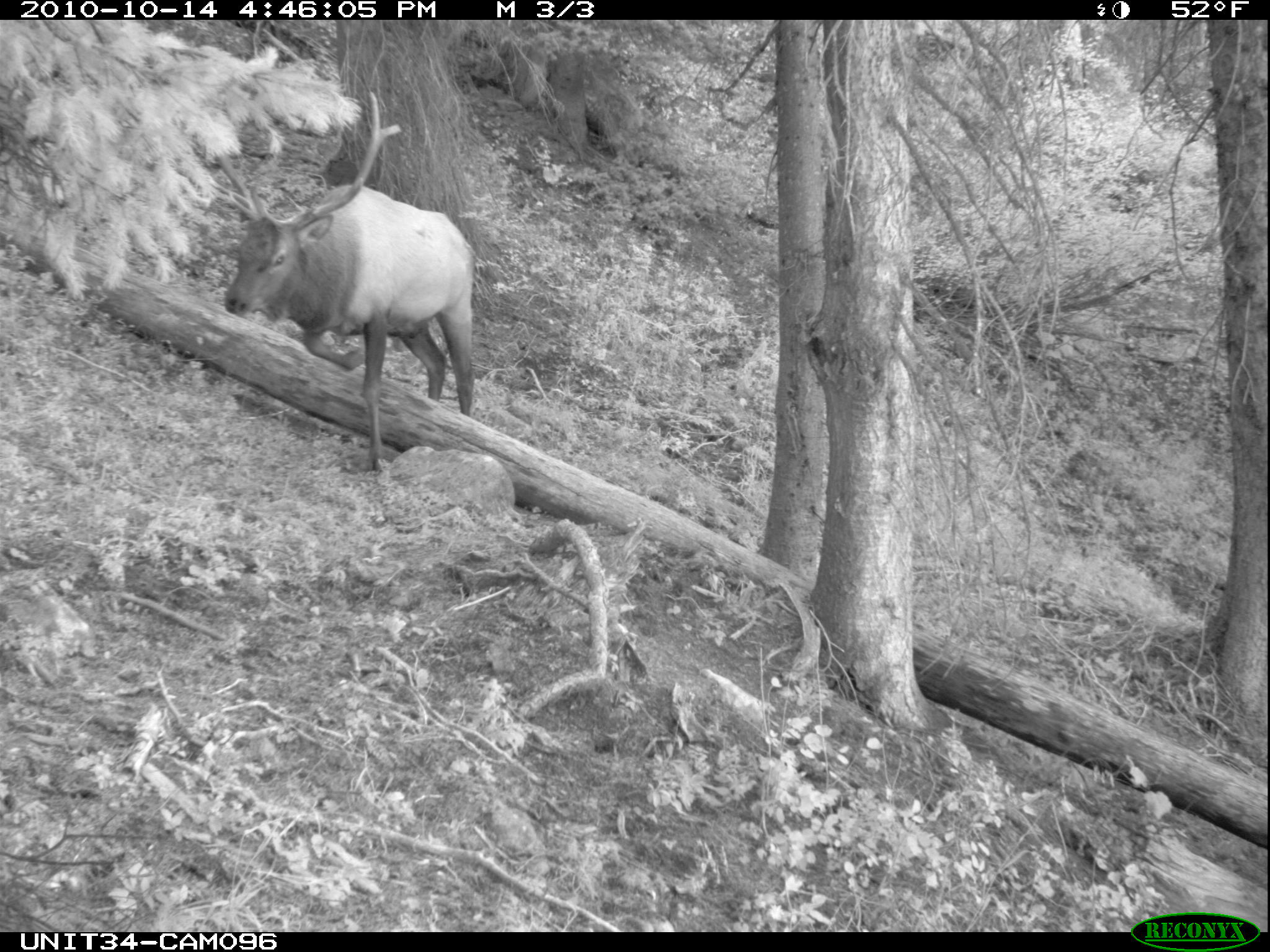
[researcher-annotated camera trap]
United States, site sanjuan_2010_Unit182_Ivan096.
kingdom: Animalia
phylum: Chordata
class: Mammalia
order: Artiodactyla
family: Cervidae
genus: Cervus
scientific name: Cervus elaphus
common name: red deer